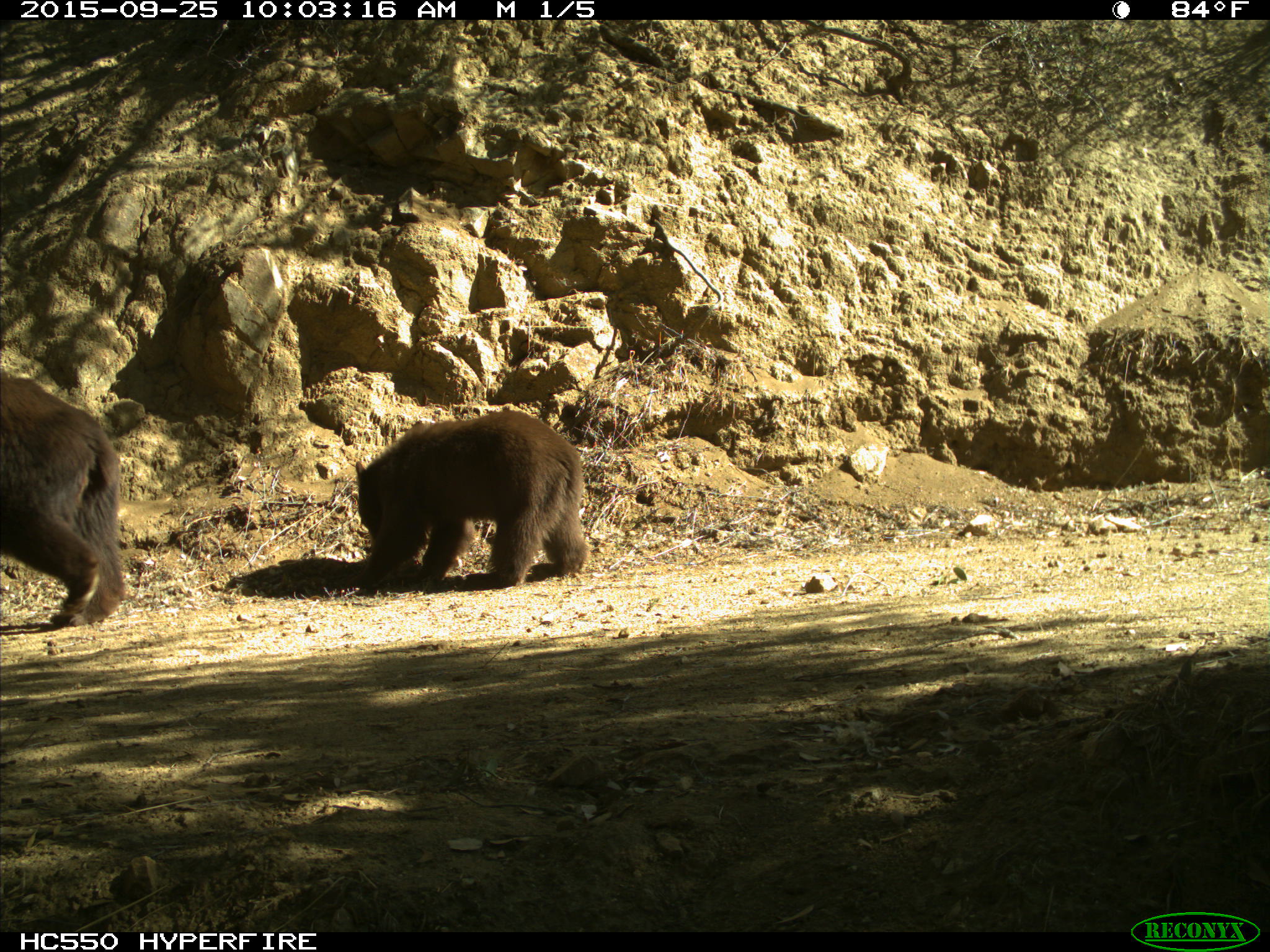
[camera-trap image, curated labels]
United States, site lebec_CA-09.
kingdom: Animalia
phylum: Chordata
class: Mammalia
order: Carnivora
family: Ursidae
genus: Ursus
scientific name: Ursus americanus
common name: american black bear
Ursus americanus (american black bear).